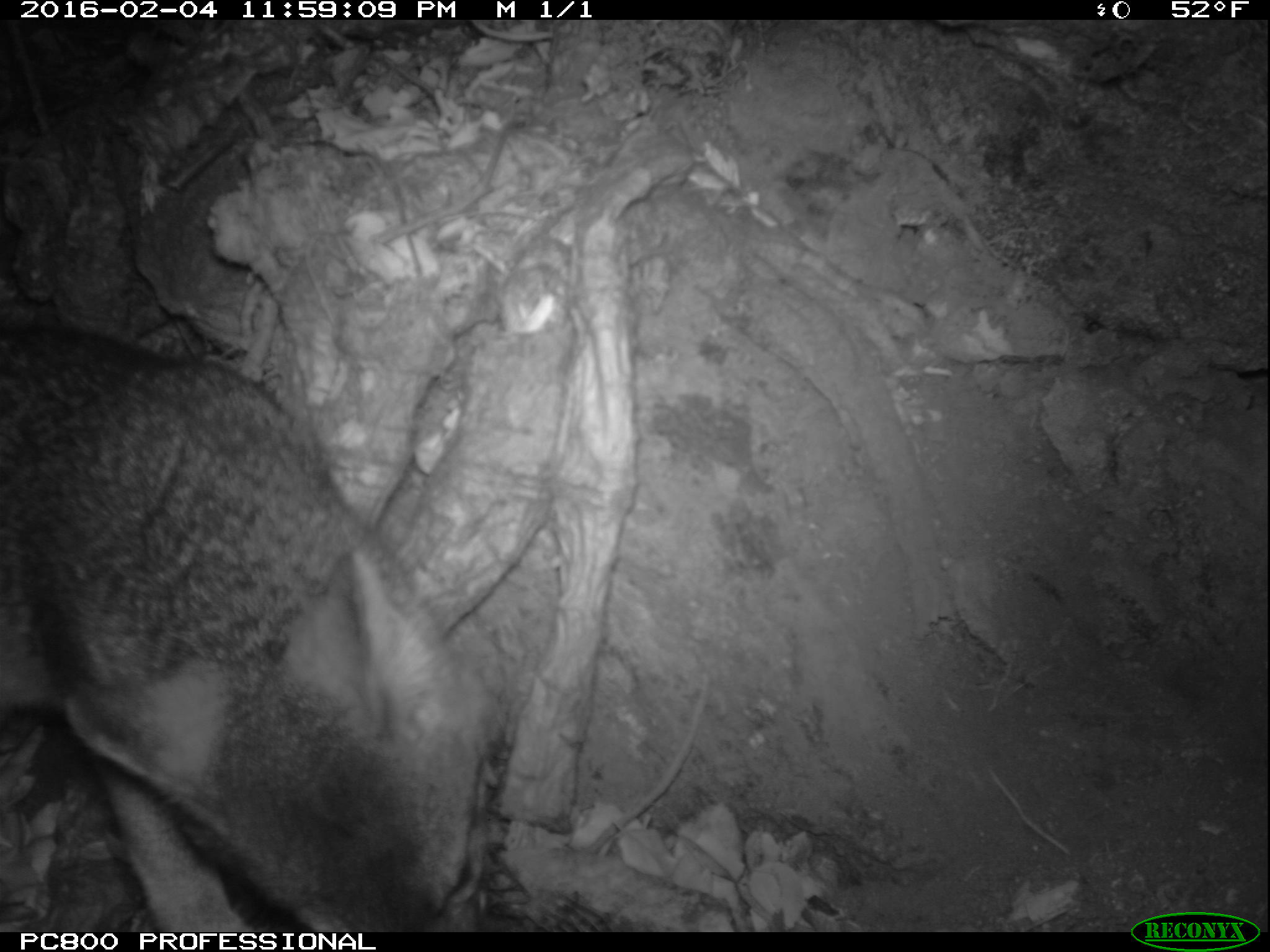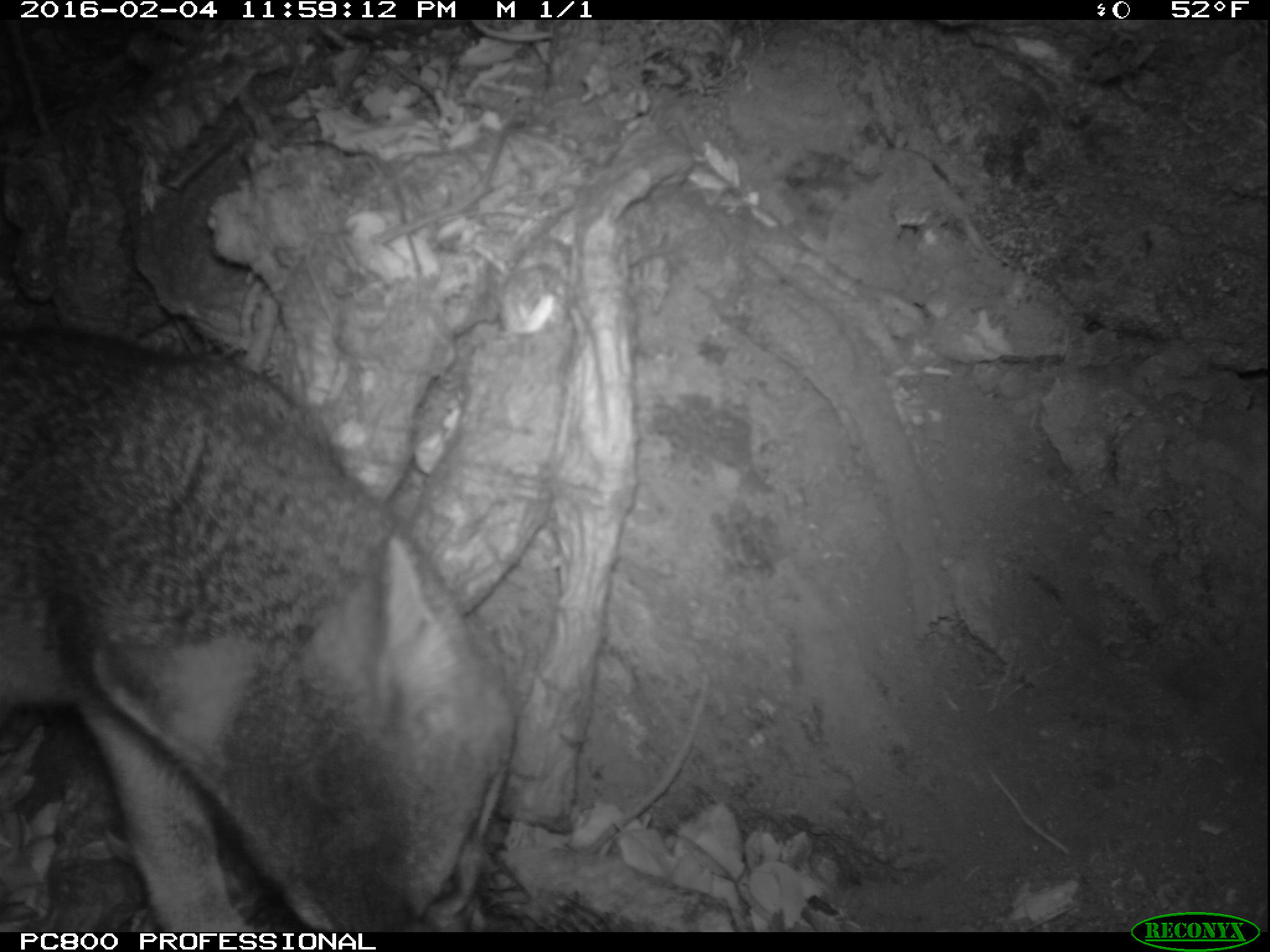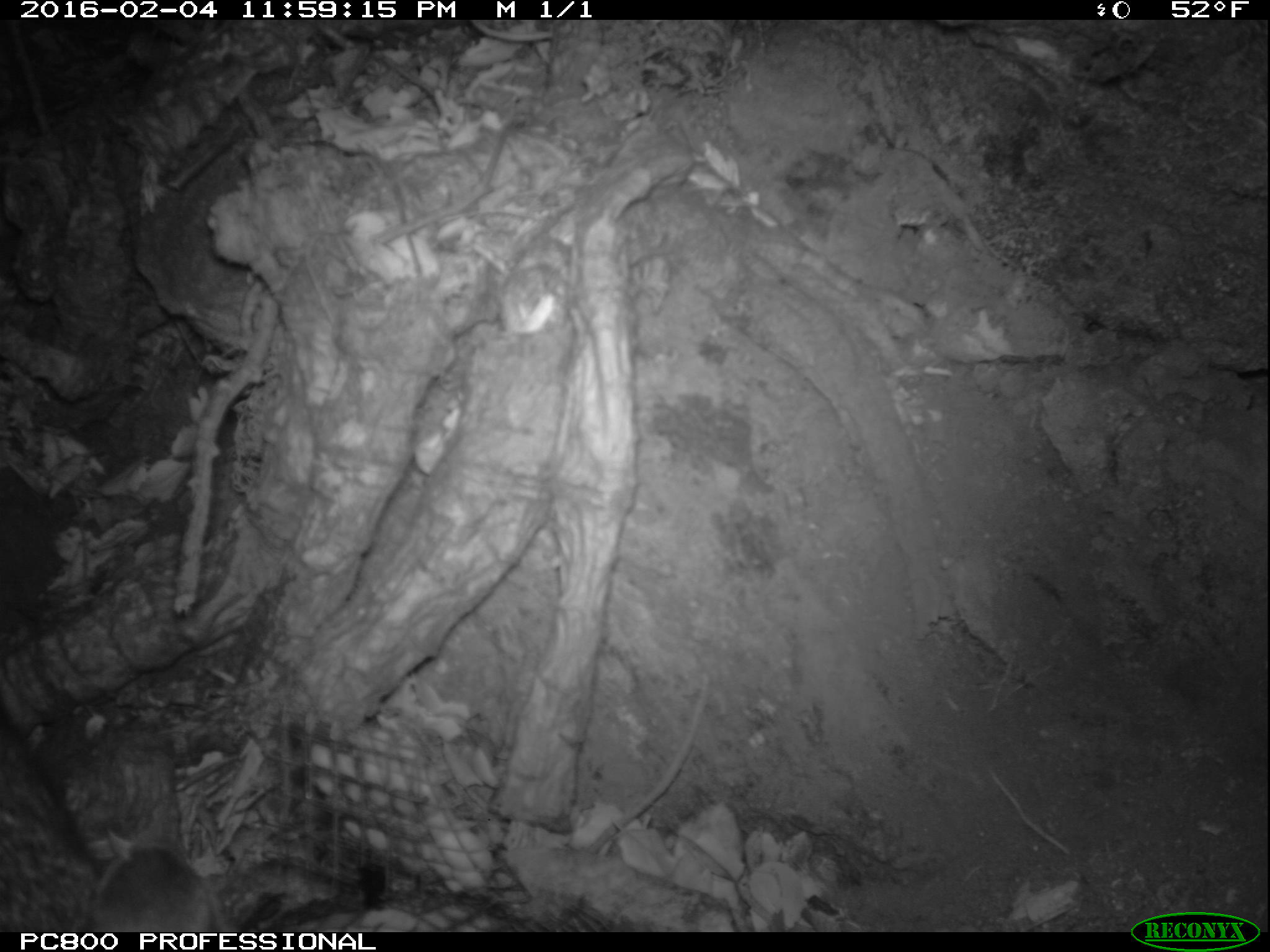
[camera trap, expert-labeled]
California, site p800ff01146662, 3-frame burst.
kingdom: Animalia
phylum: Chordata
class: Mammalia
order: Carnivora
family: Canidae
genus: Urocyon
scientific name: Urocyon littoralis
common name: island fox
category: fox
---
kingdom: Animalia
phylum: Chordata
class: Mammalia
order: Rodentia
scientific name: Rodentia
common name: rodent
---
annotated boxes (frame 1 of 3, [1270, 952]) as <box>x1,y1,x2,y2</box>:
fox: <box>0,321,494,932</box>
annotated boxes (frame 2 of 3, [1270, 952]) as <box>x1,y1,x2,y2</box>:
fox: <box>0,325,522,931</box>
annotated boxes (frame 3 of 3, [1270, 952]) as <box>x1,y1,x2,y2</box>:
rodent: <box>78,837,217,929</box>